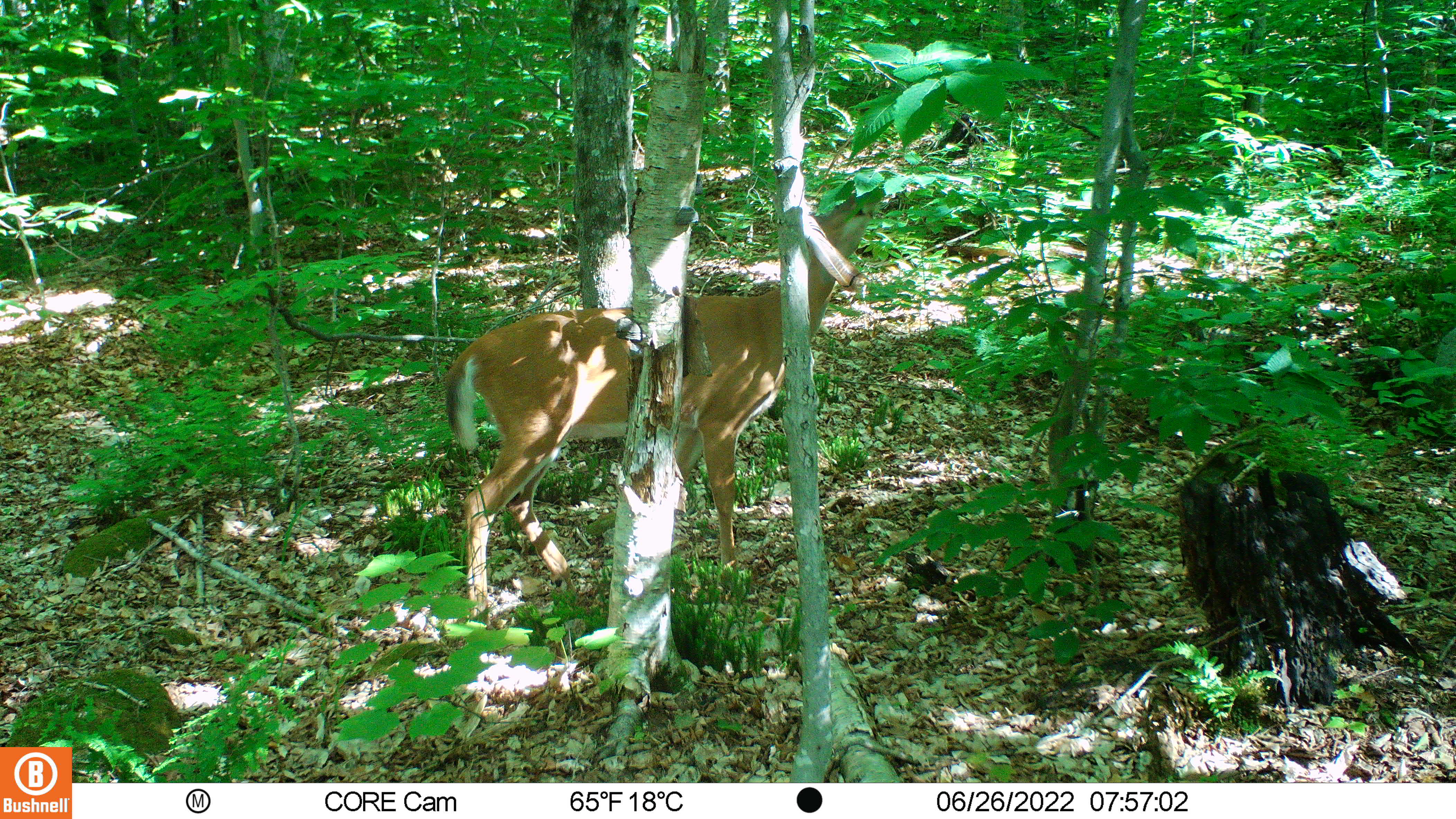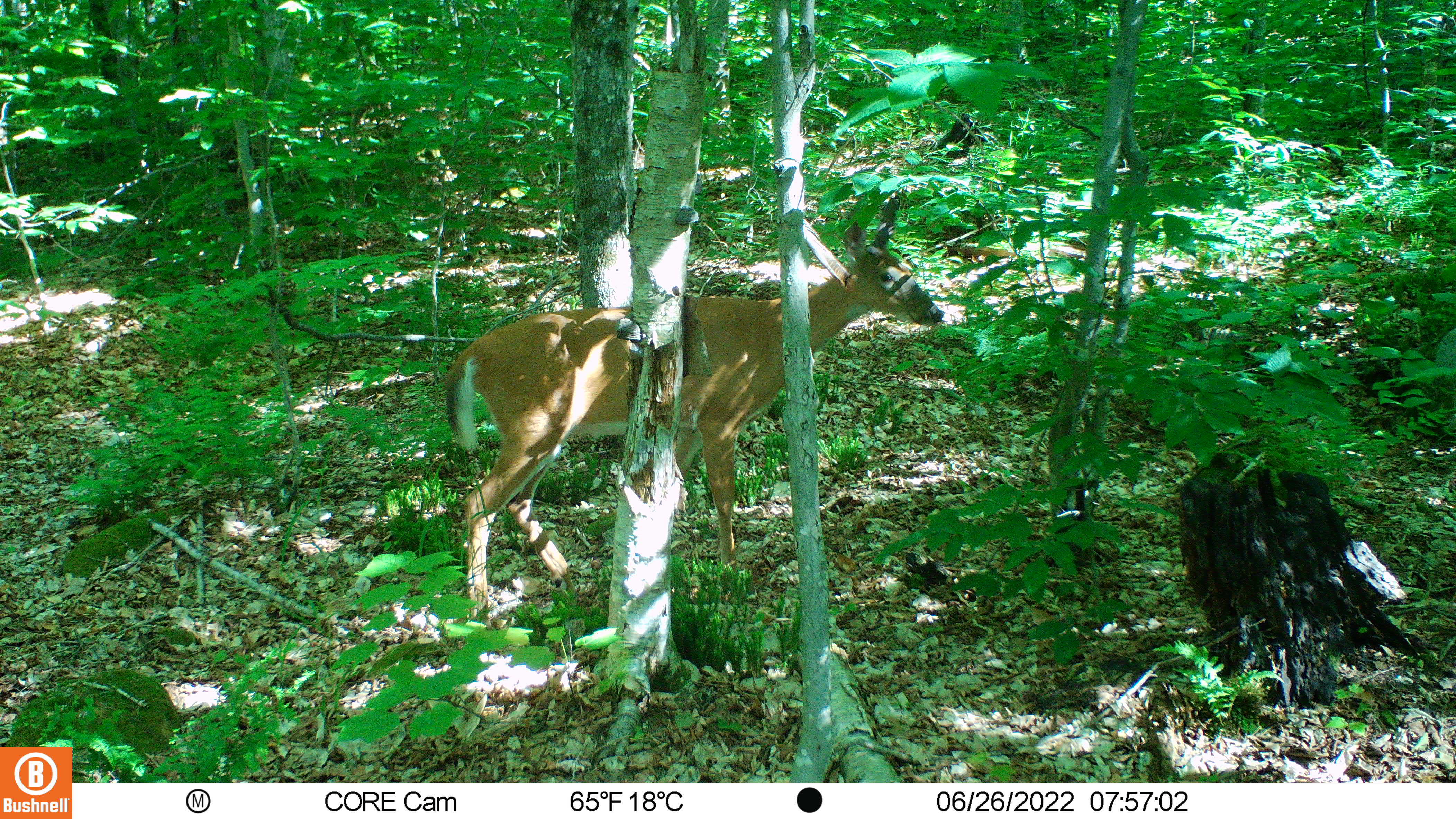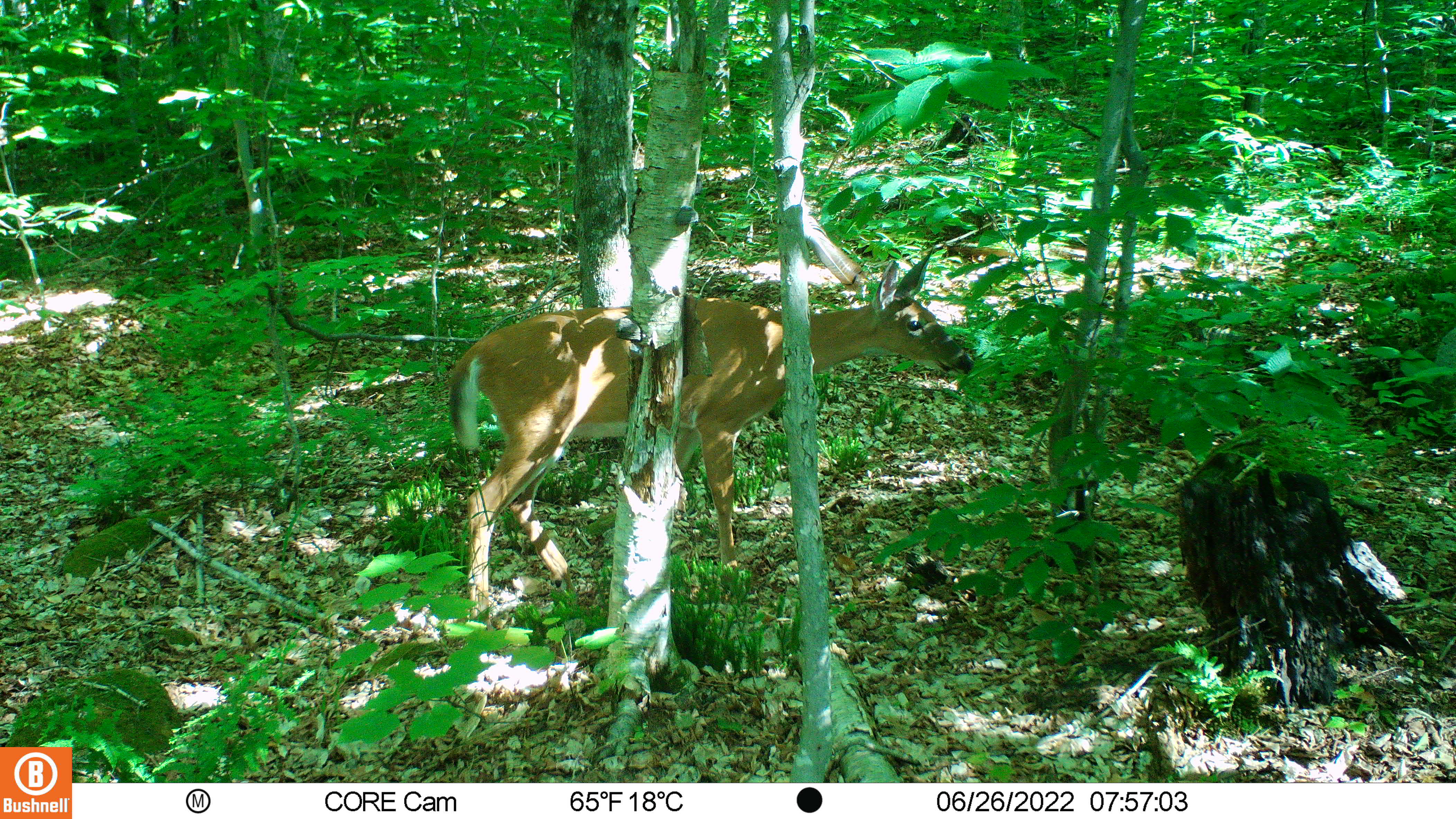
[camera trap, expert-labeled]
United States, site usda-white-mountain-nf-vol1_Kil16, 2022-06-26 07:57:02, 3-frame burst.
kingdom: Animalia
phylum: Chordata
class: Mammalia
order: Artiodactyla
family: Cervidae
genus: Odocoileus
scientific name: Odocoileus virginianus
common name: white-tailed deer